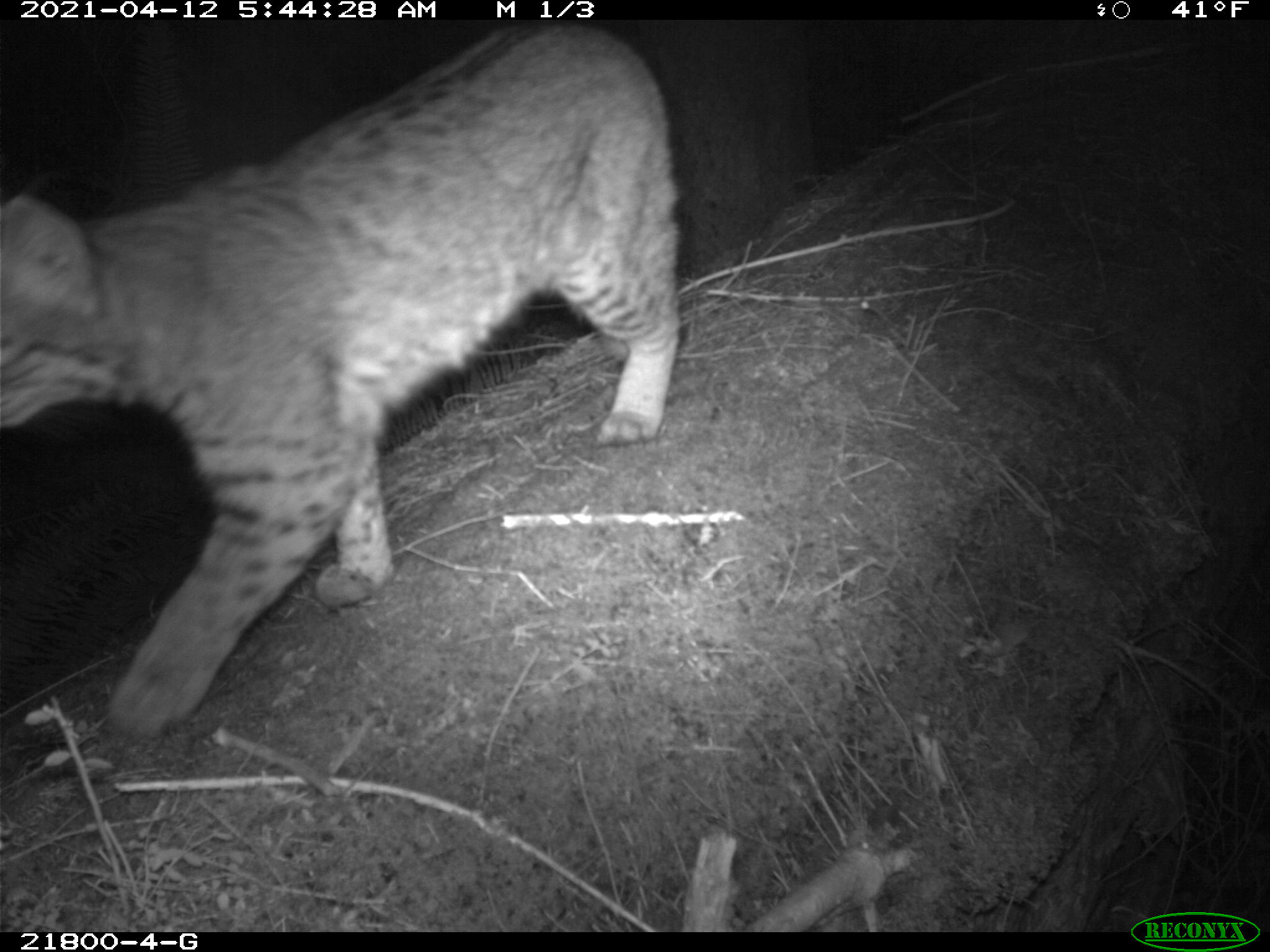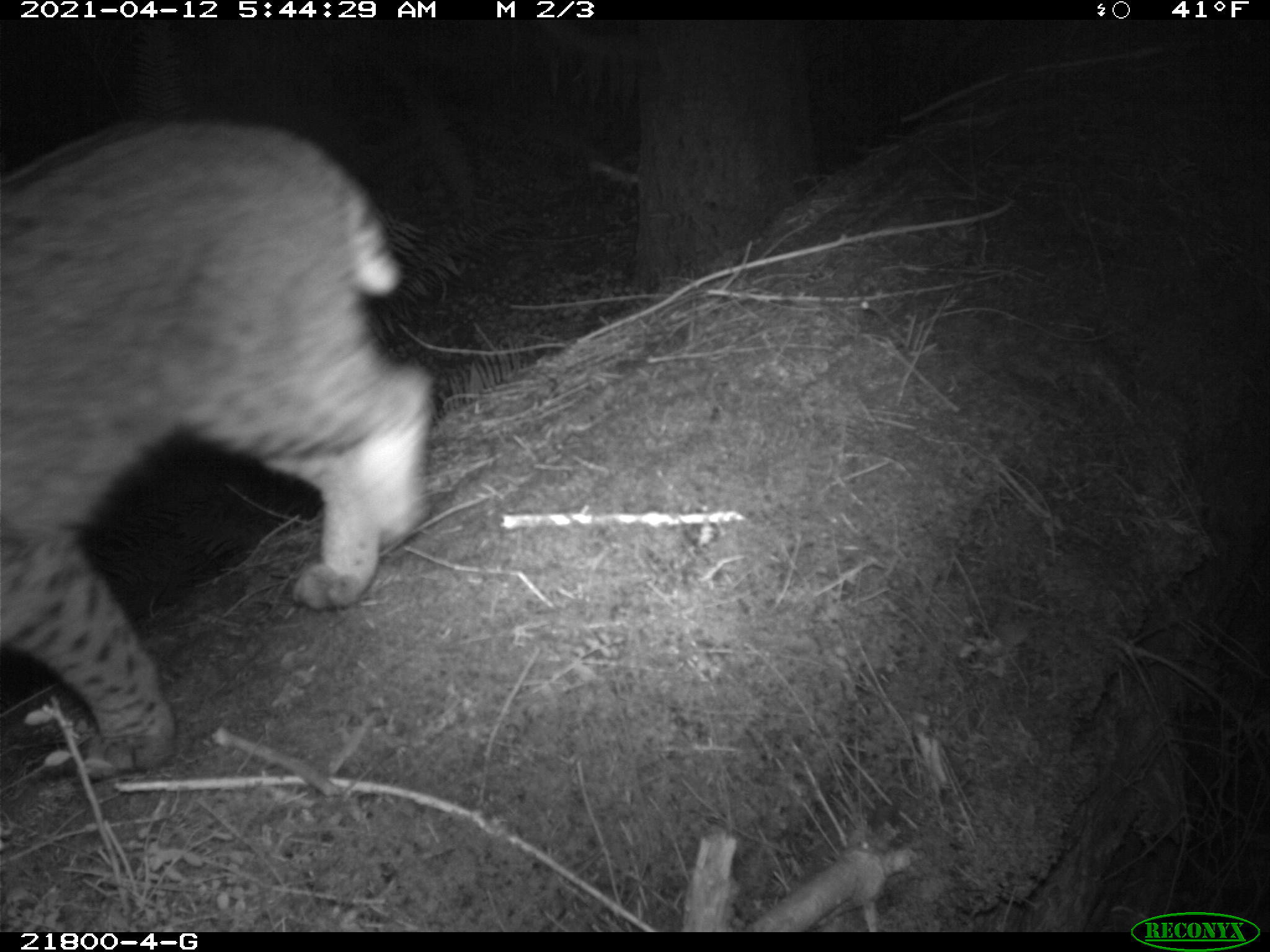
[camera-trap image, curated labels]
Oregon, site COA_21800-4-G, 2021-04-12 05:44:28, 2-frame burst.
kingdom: Animalia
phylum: Chordata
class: Mammalia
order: Carnivora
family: Felidae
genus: Lynx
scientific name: Lynx rufus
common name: bobcat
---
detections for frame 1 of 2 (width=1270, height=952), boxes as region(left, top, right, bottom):
bobcat: region(0, 19, 685, 762)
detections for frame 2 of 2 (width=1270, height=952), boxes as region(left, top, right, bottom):
bobcat: region(0, 85, 454, 826)